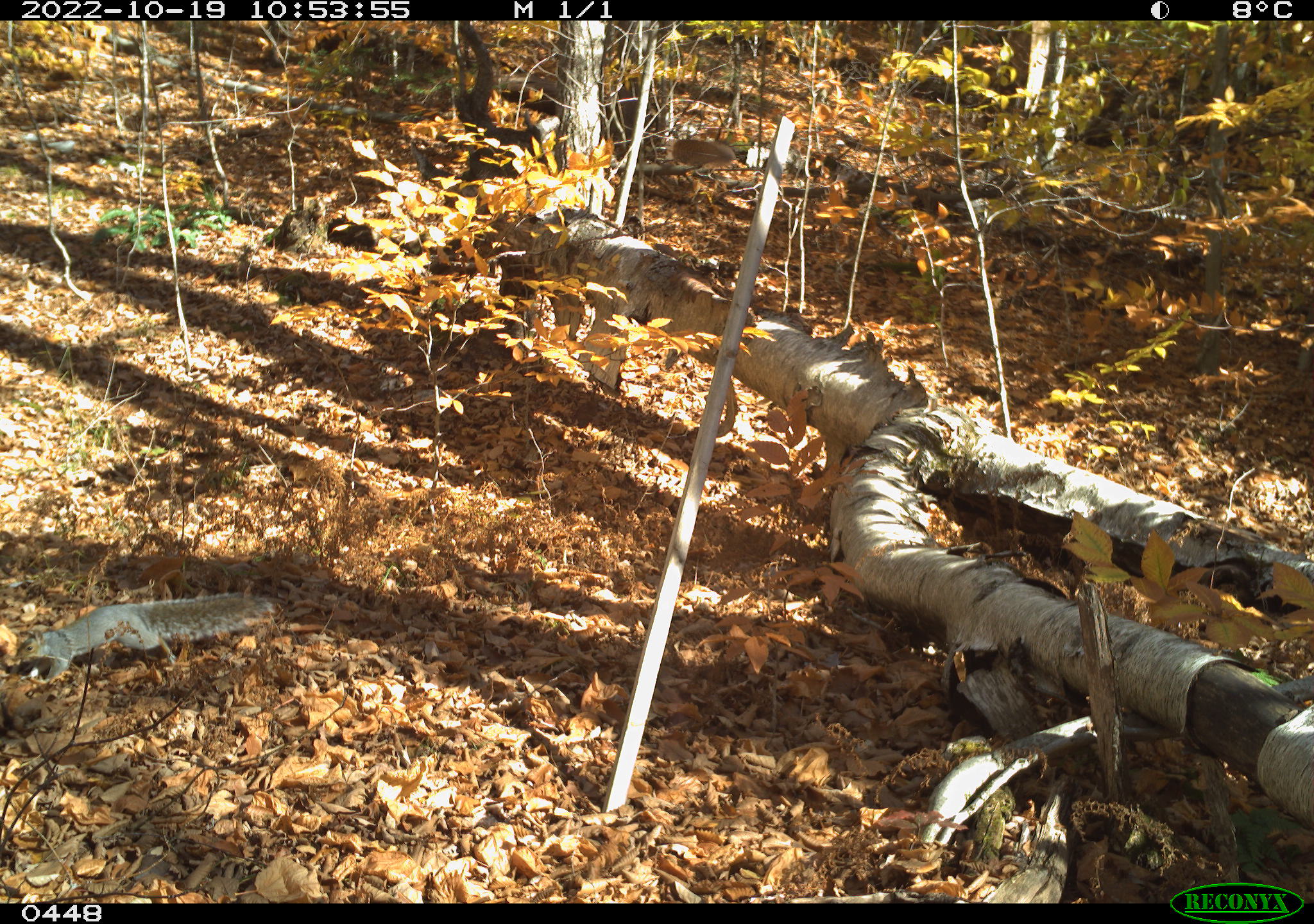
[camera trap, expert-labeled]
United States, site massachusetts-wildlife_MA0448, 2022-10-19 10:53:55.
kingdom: Animalia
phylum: Chordata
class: Mammalia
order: Rodentia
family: Sciuridae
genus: Sciurus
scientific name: Sciurus carolinensis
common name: gray squirrel